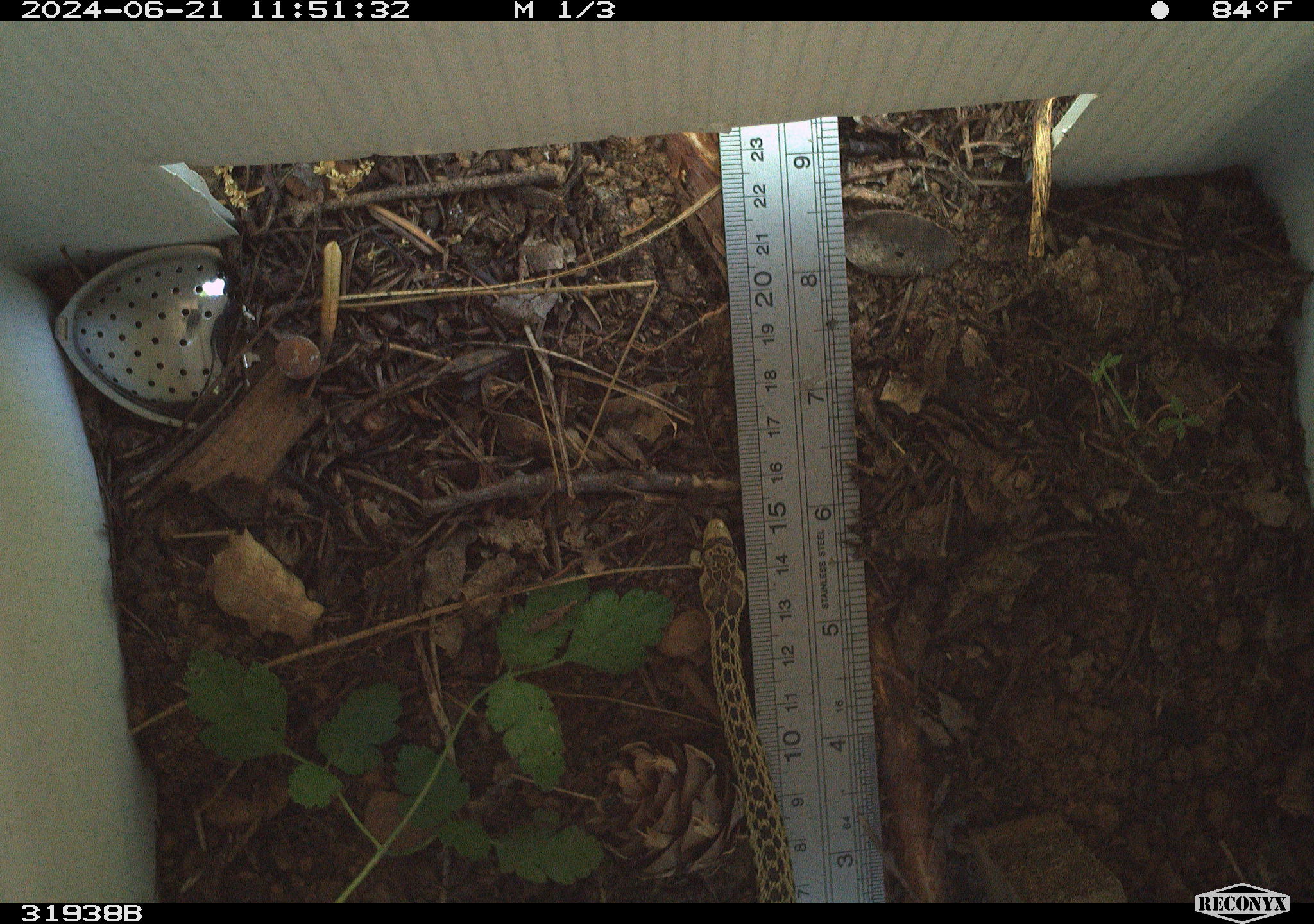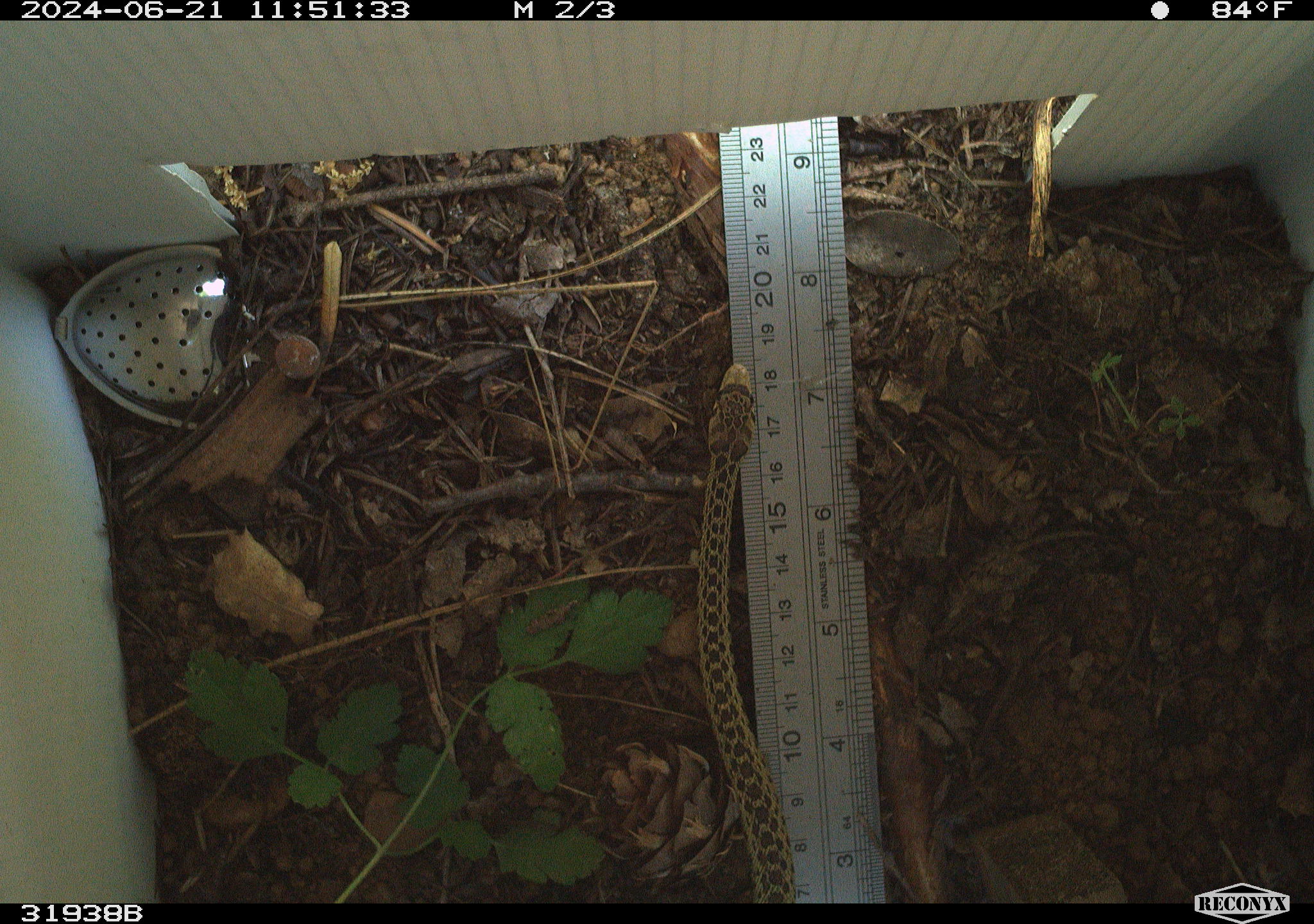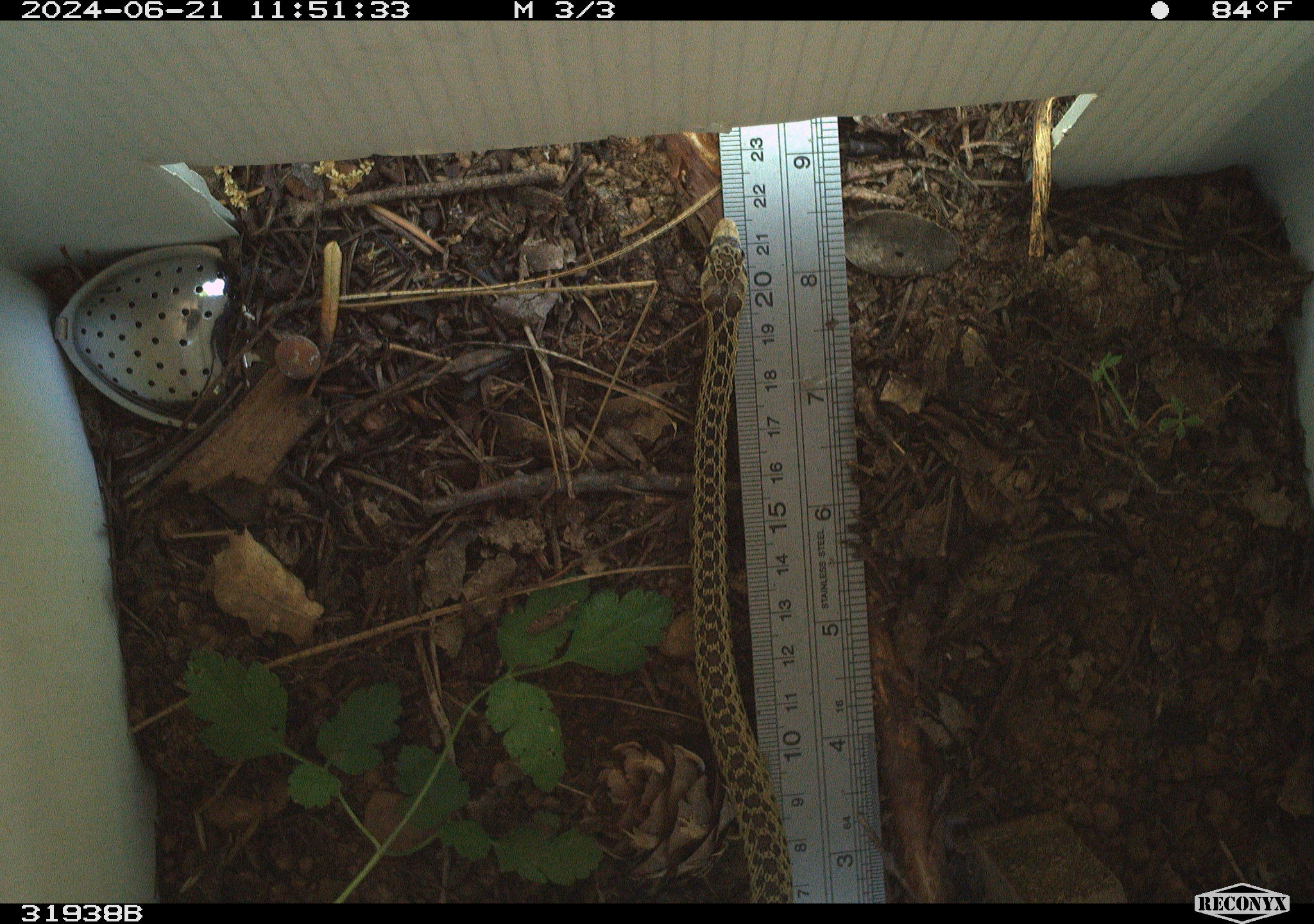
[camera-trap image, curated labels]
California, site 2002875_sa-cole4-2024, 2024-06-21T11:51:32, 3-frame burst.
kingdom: Animalia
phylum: Chordata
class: Reptilia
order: Squamata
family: Colubridae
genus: Pituophis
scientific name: Pituophis catenifer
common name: gophersnake